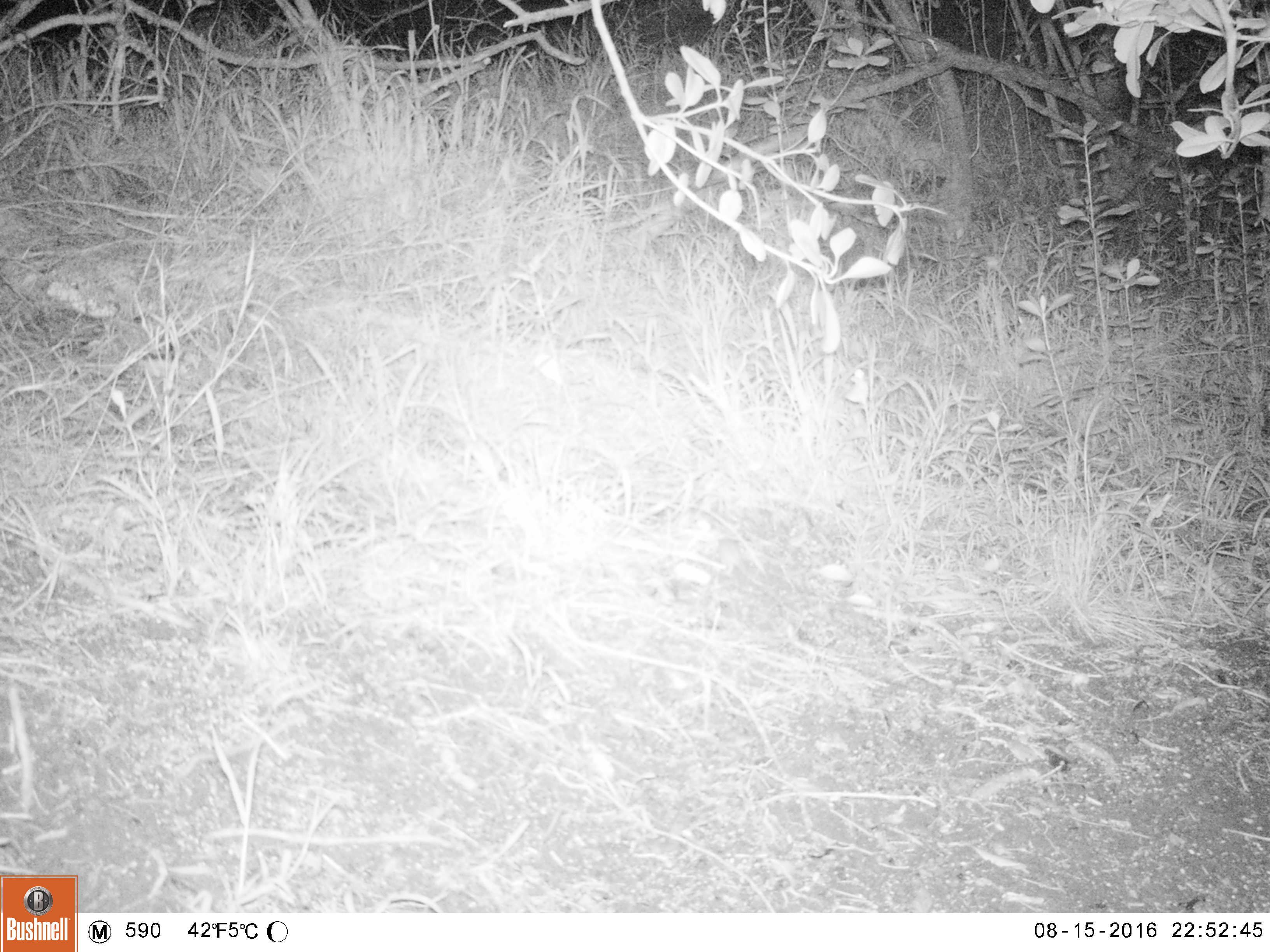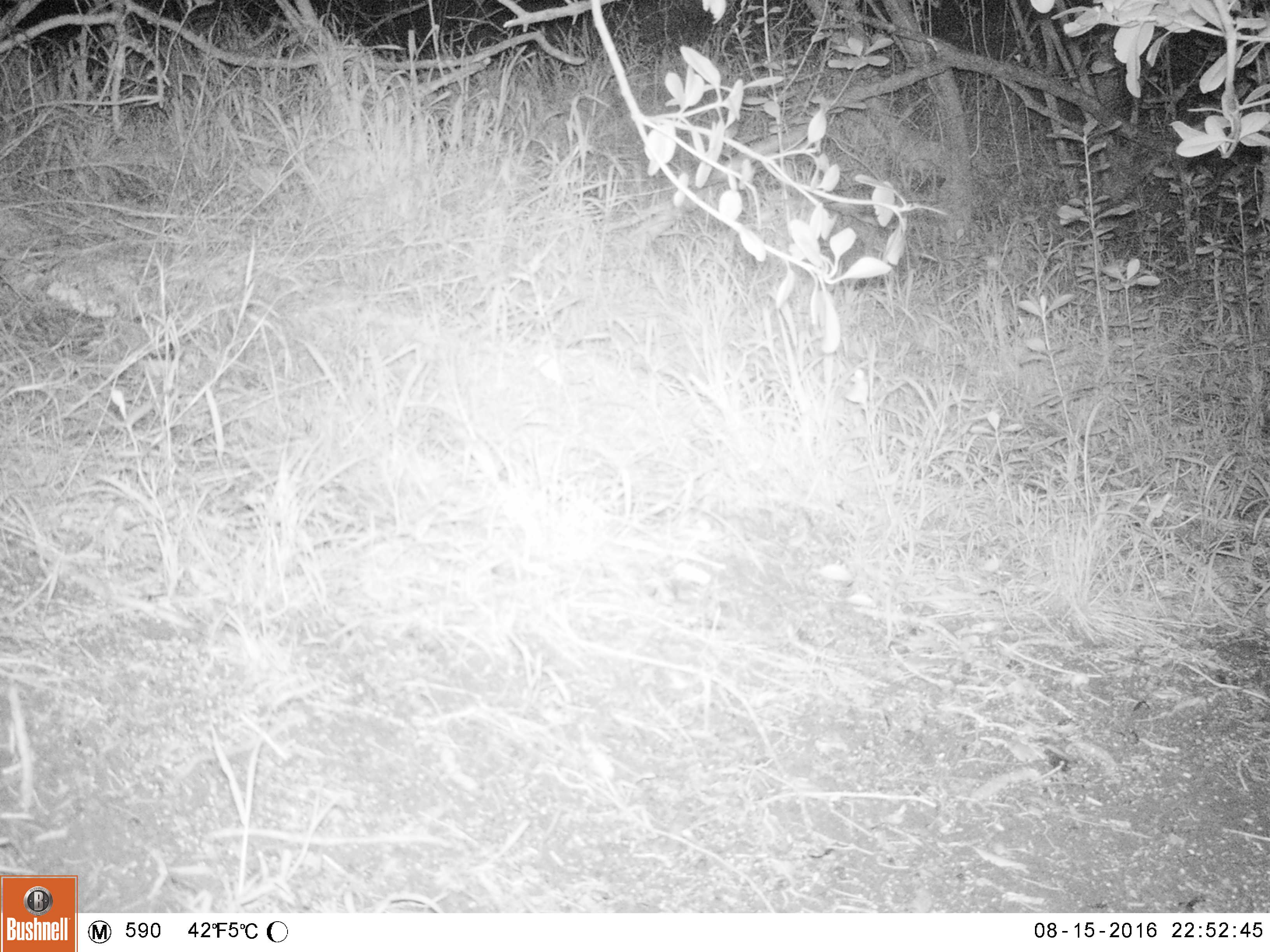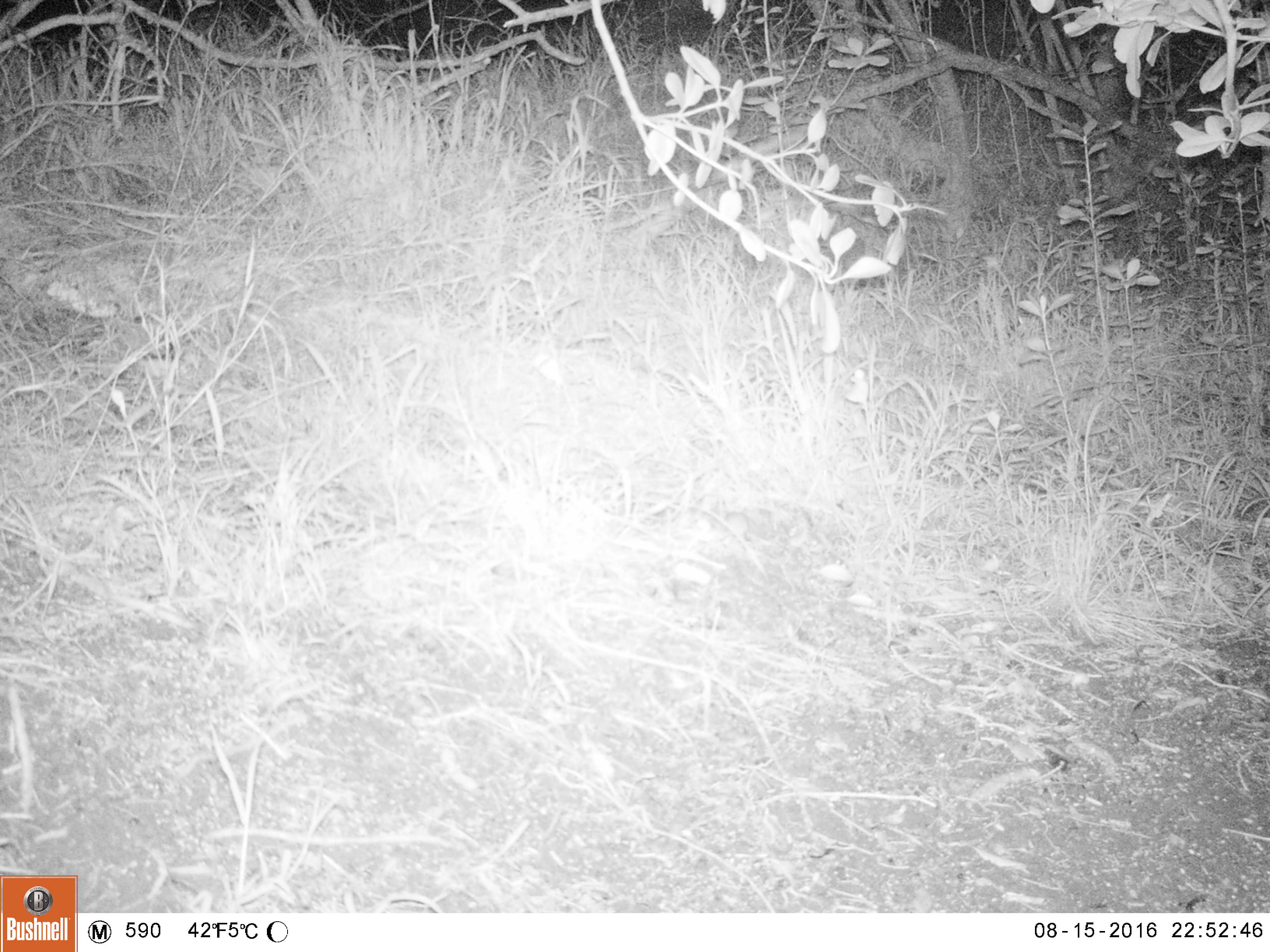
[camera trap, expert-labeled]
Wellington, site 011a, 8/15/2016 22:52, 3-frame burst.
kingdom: Animalia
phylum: Chordata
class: Mammalia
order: Rodentia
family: Muridae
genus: Mus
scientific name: Mus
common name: mouse